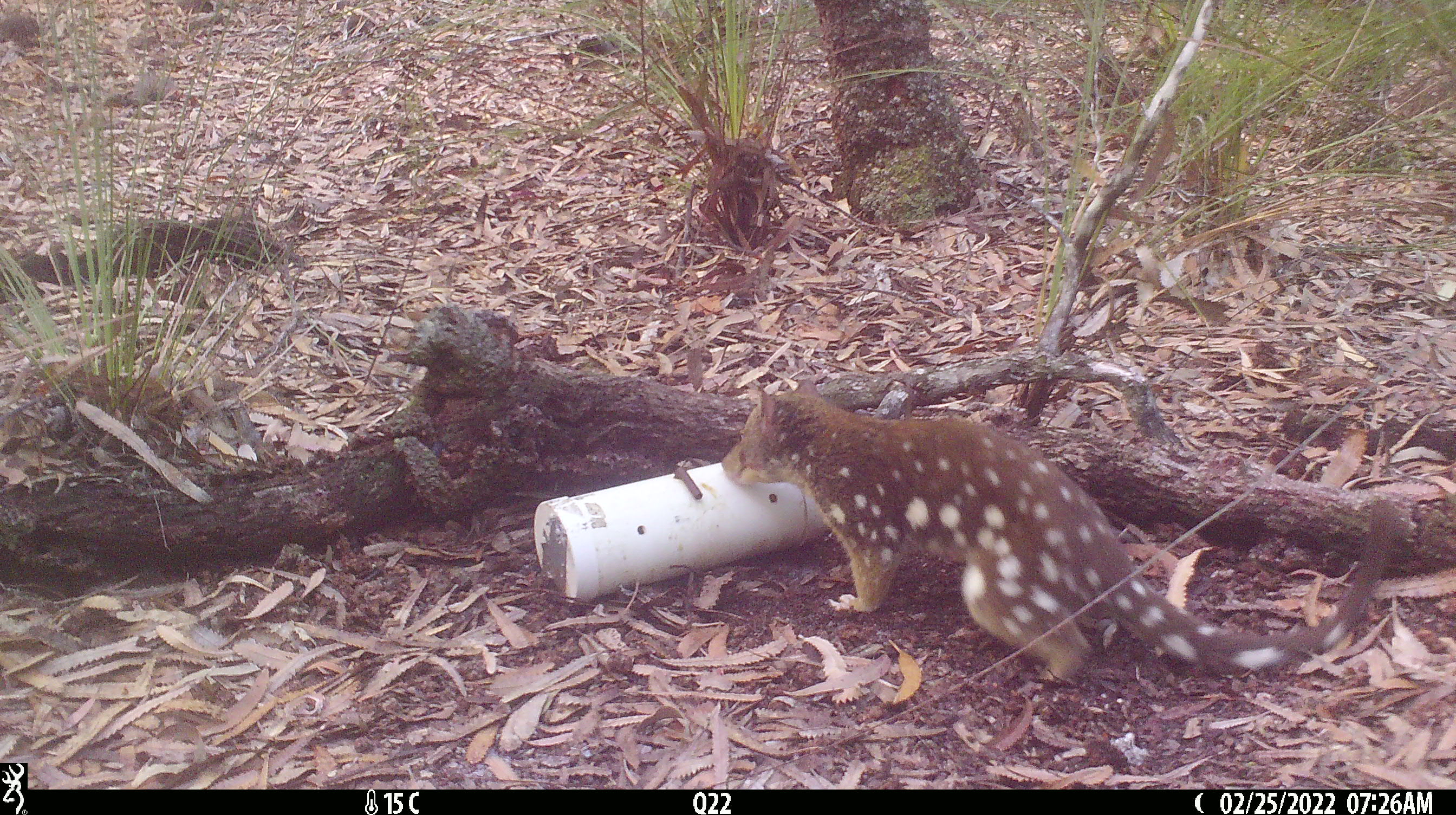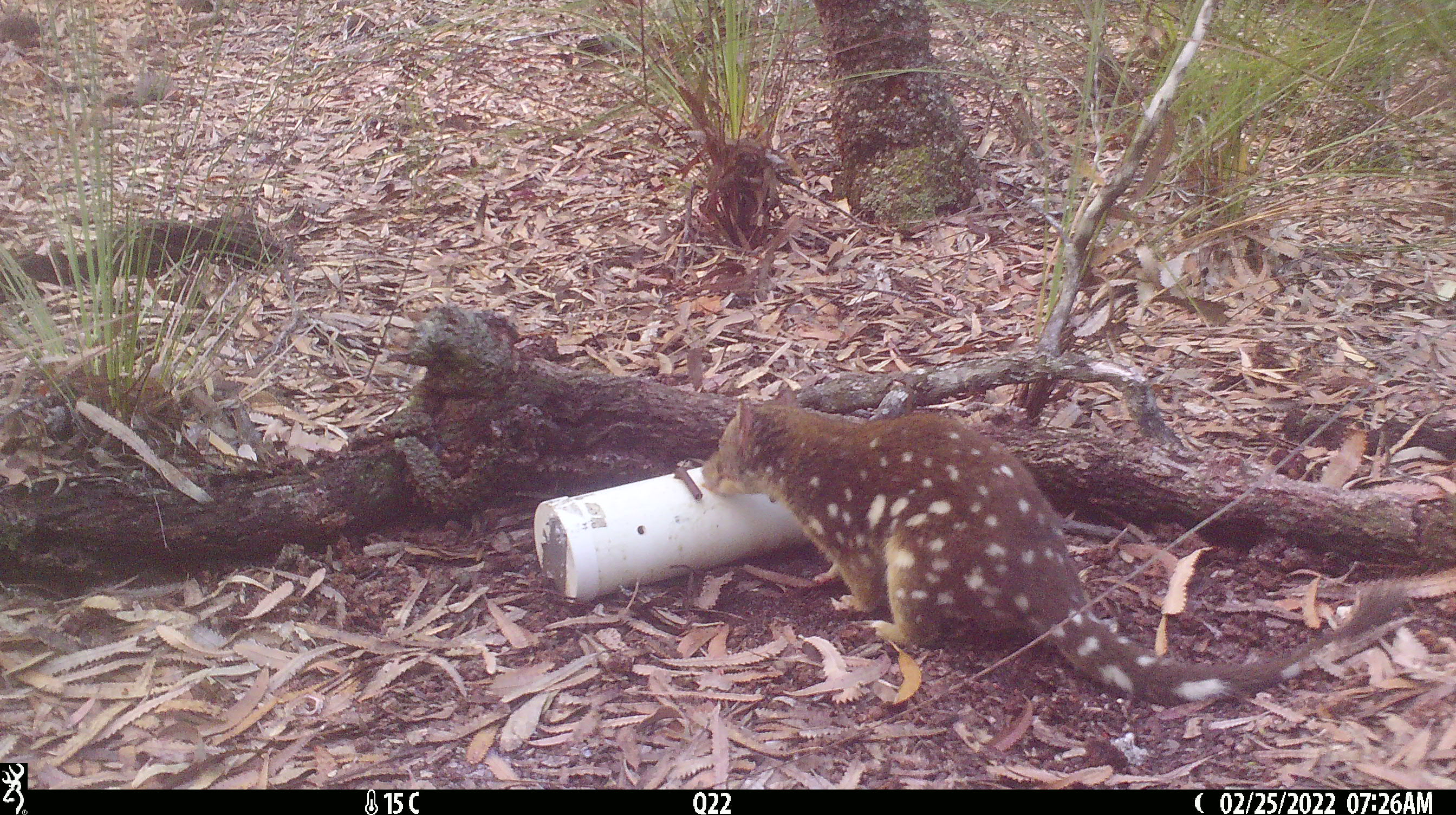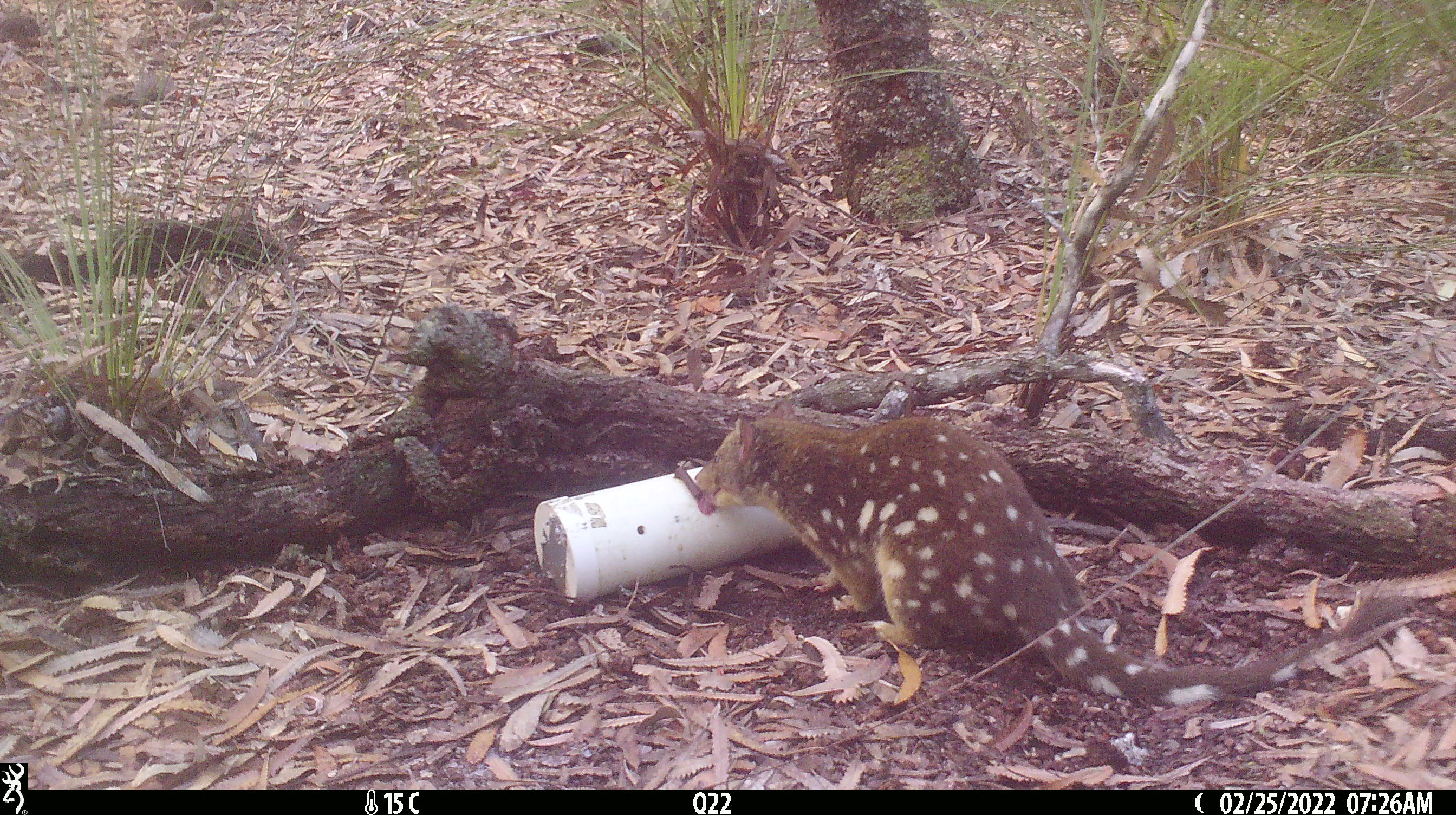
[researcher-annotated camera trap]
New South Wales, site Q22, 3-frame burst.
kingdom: Animalia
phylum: Chordata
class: Mammalia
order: Dasyuromorphia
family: Dasyuridae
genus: Dasyurus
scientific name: Dasyurus maculatus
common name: spotted-tailed quoll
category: quoll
Quoll (spotted-tailed quoll) (Dasyurus maculatus).